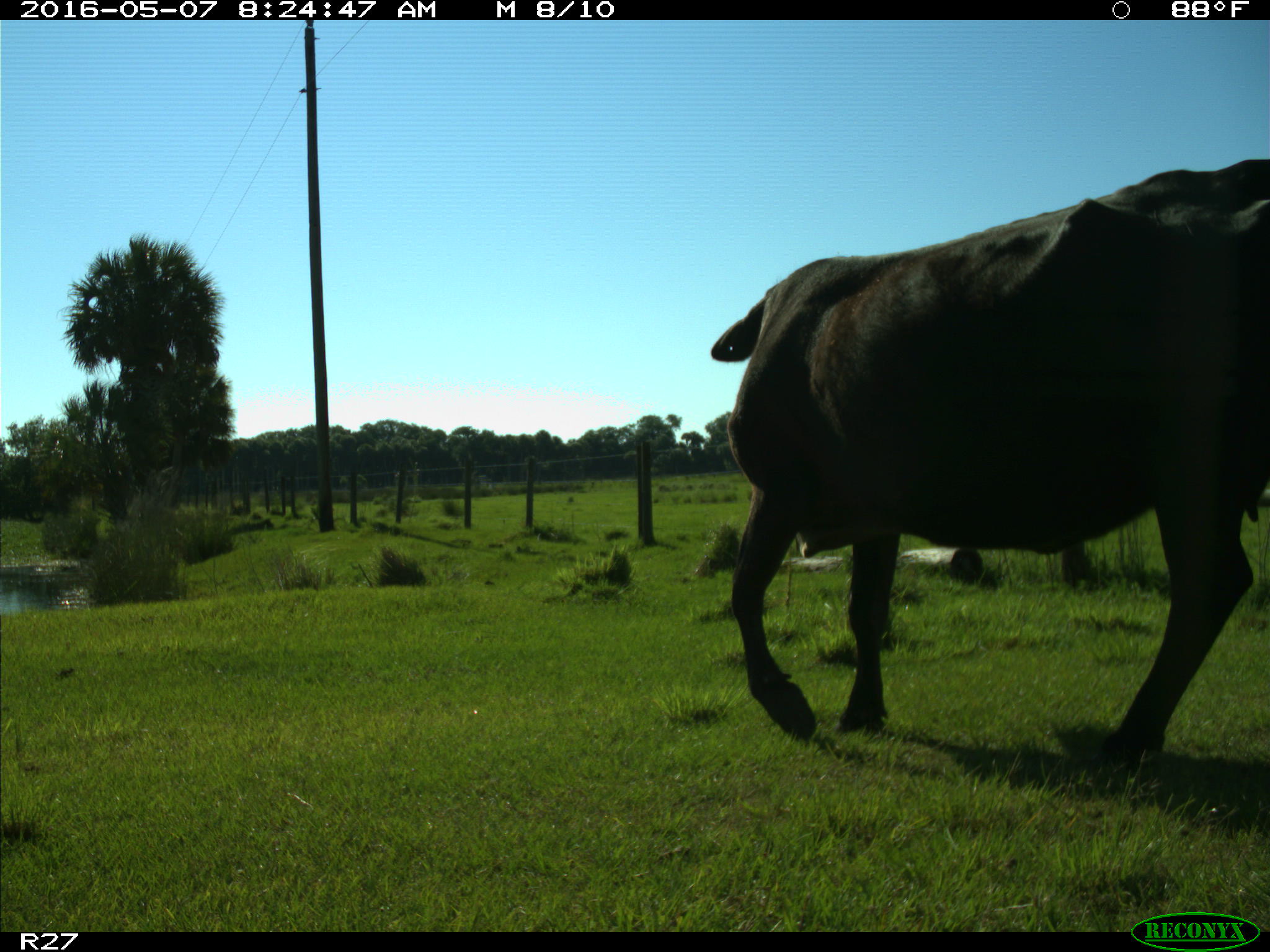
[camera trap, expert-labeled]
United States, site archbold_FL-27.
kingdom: Animalia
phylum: Chordata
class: Mammalia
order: Artiodactyla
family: Bovidae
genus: Bos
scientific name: Bos taurus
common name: domestic cow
Bos taurus (domestic cow).